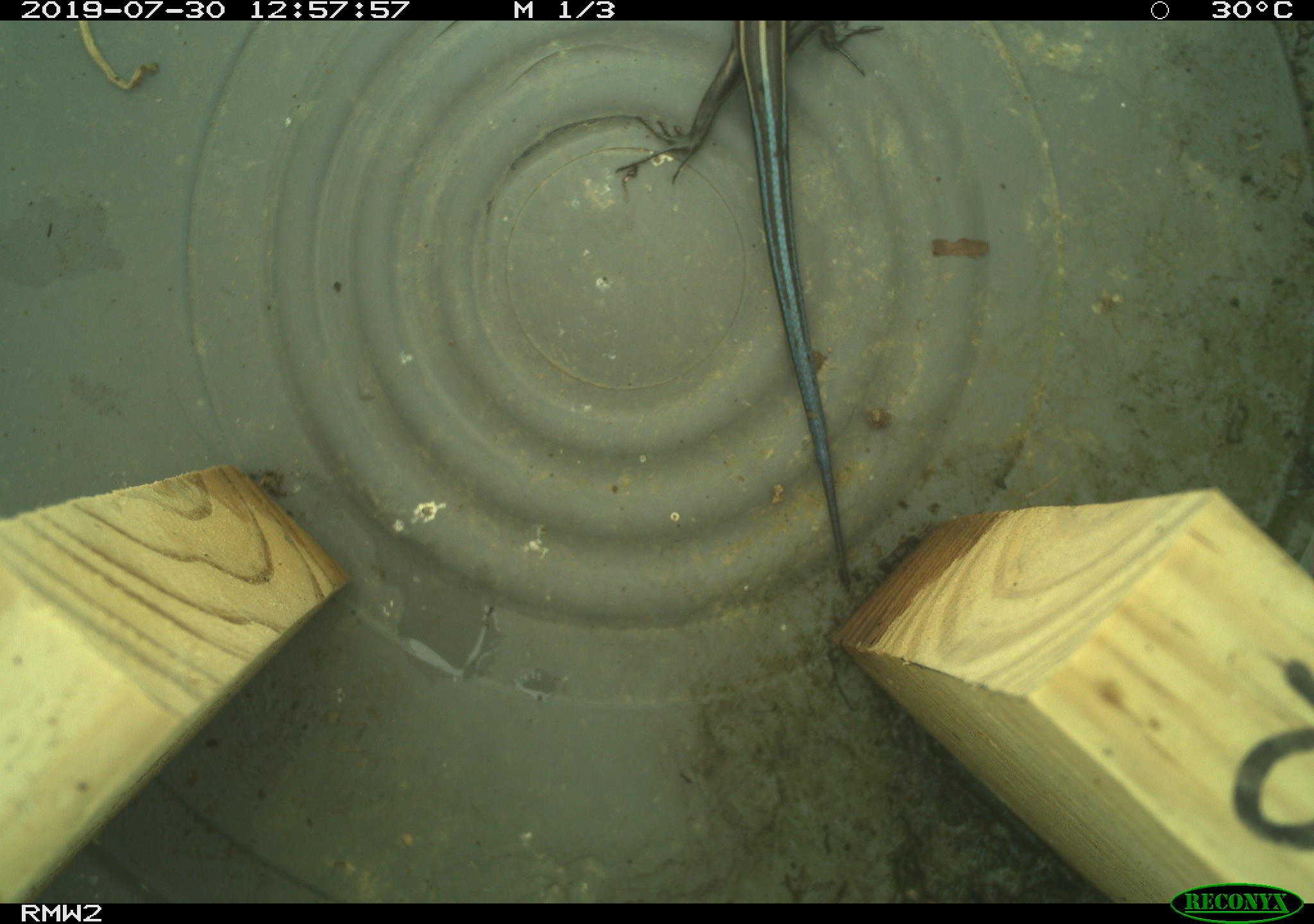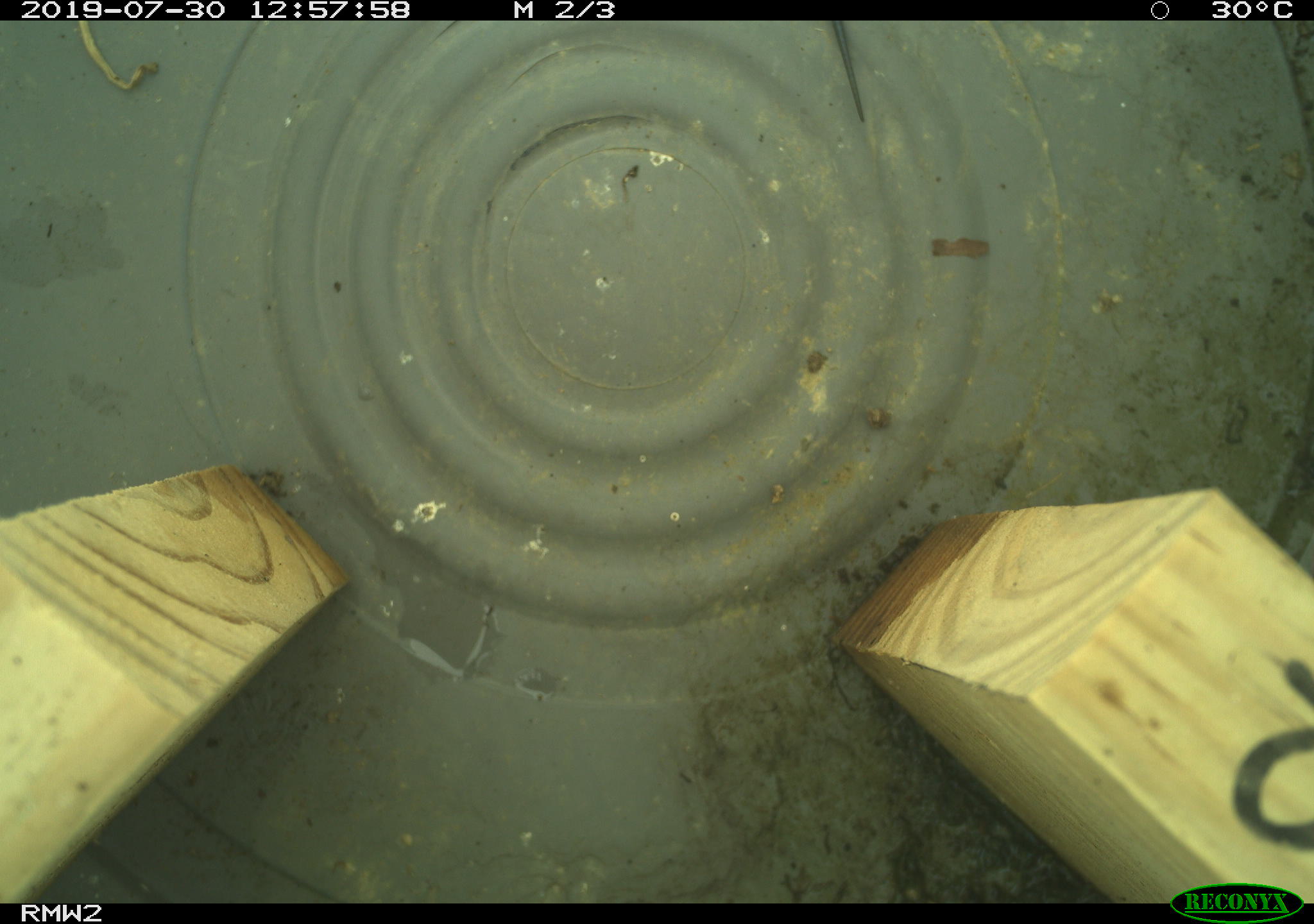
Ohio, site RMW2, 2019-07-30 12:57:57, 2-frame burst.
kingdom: Animalia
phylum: Chordata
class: Reptilia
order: Squamata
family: Scincidae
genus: Plestiodon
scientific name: Plestiodon fasciatus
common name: common five-lined skink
Common five-lined skink (Plestiodon fasciatus).